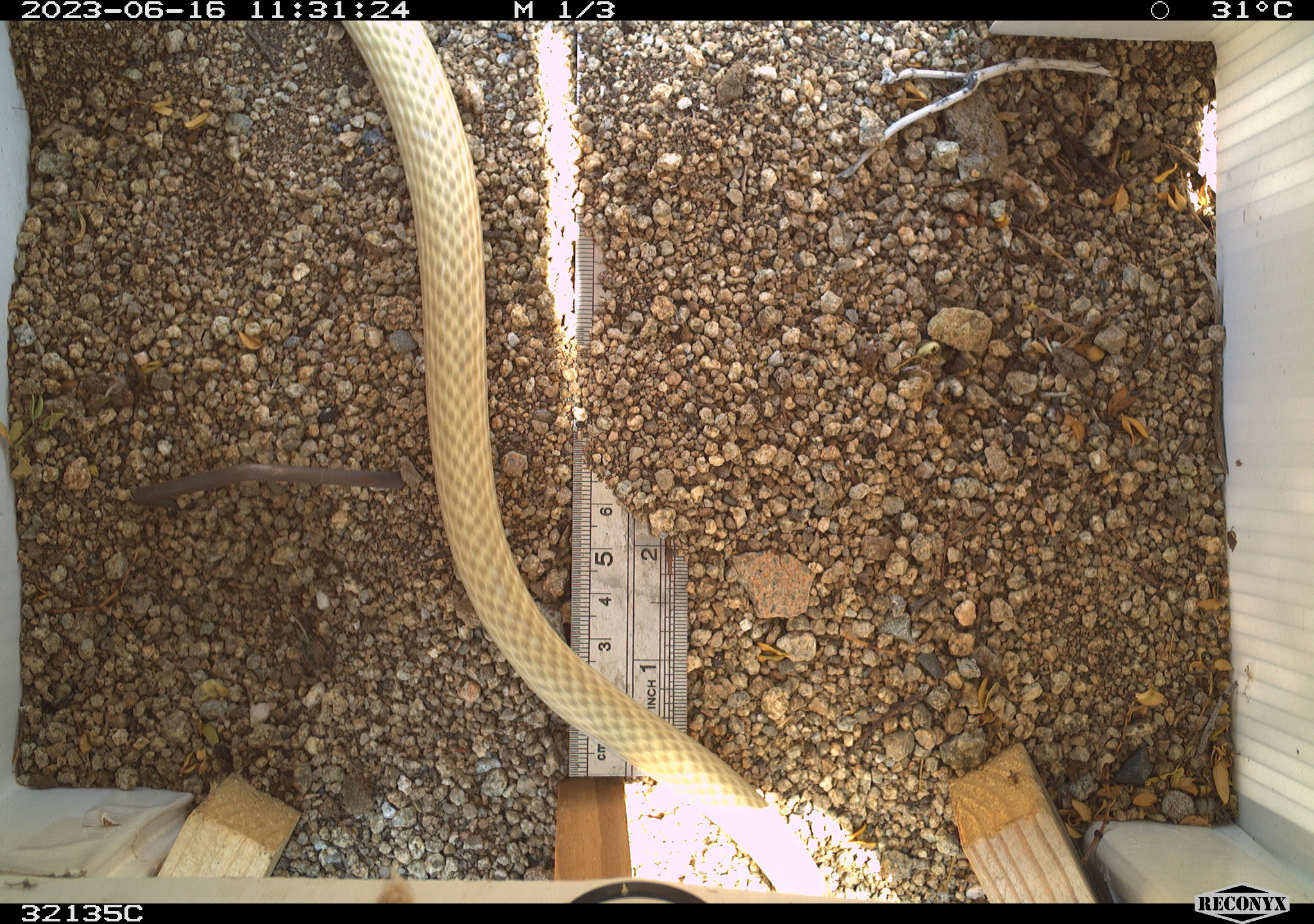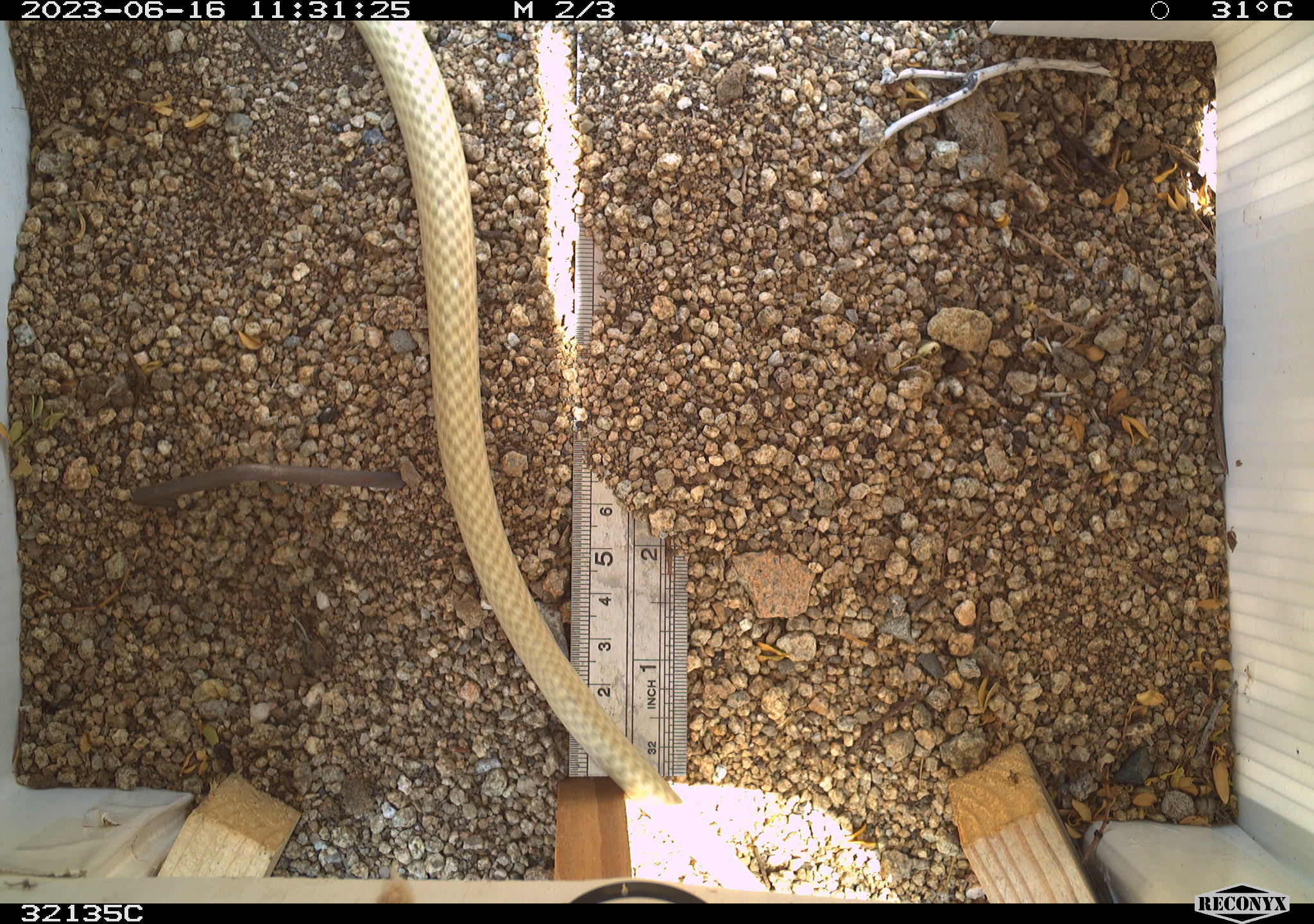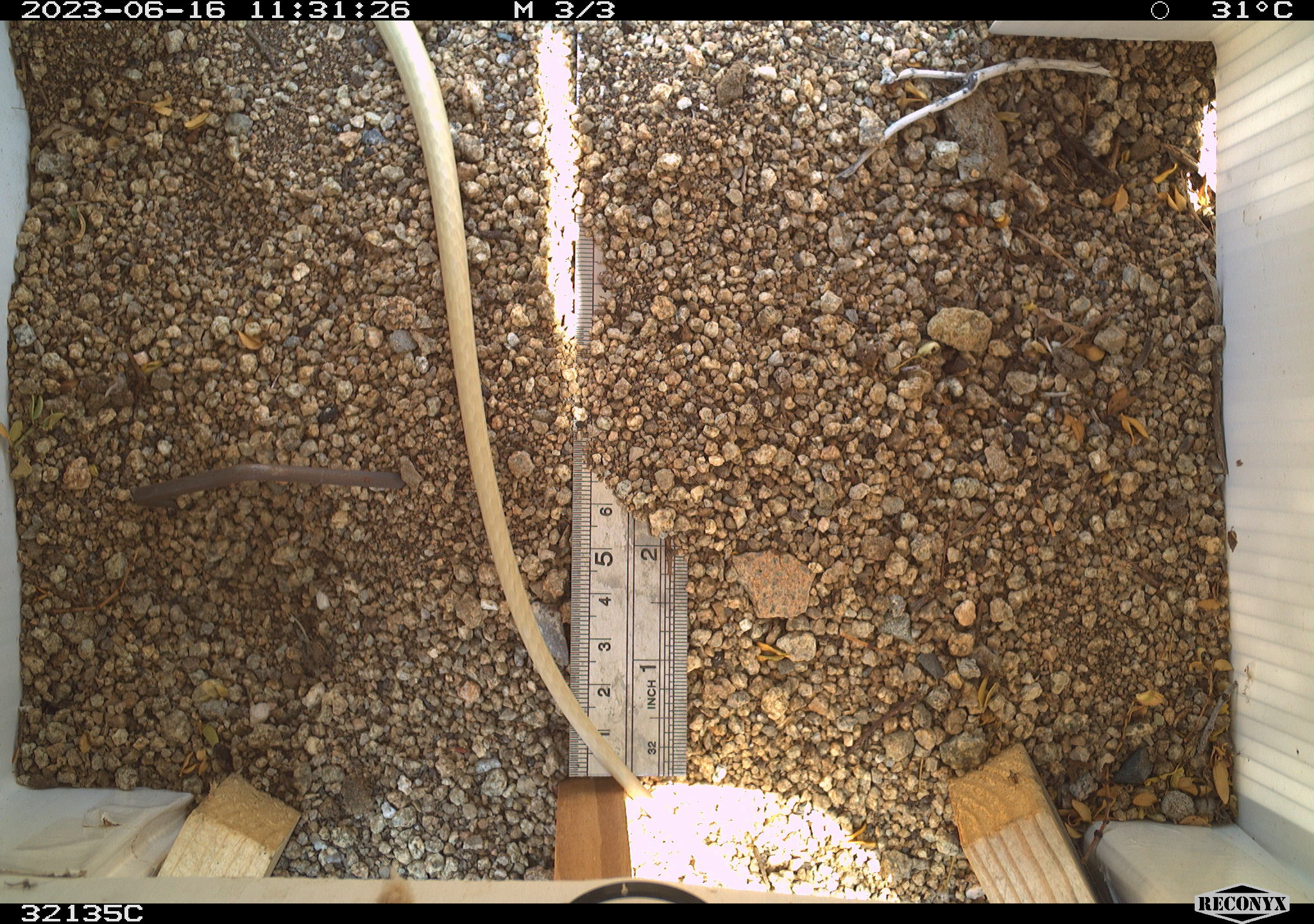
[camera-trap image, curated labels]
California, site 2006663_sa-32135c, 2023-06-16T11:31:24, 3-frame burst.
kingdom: Animalia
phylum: Chordata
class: Reptilia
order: Squamata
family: Colubridae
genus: Masticophis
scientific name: Masticophis flagellum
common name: coachwhip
Coachwhip (Masticophis flagellum).